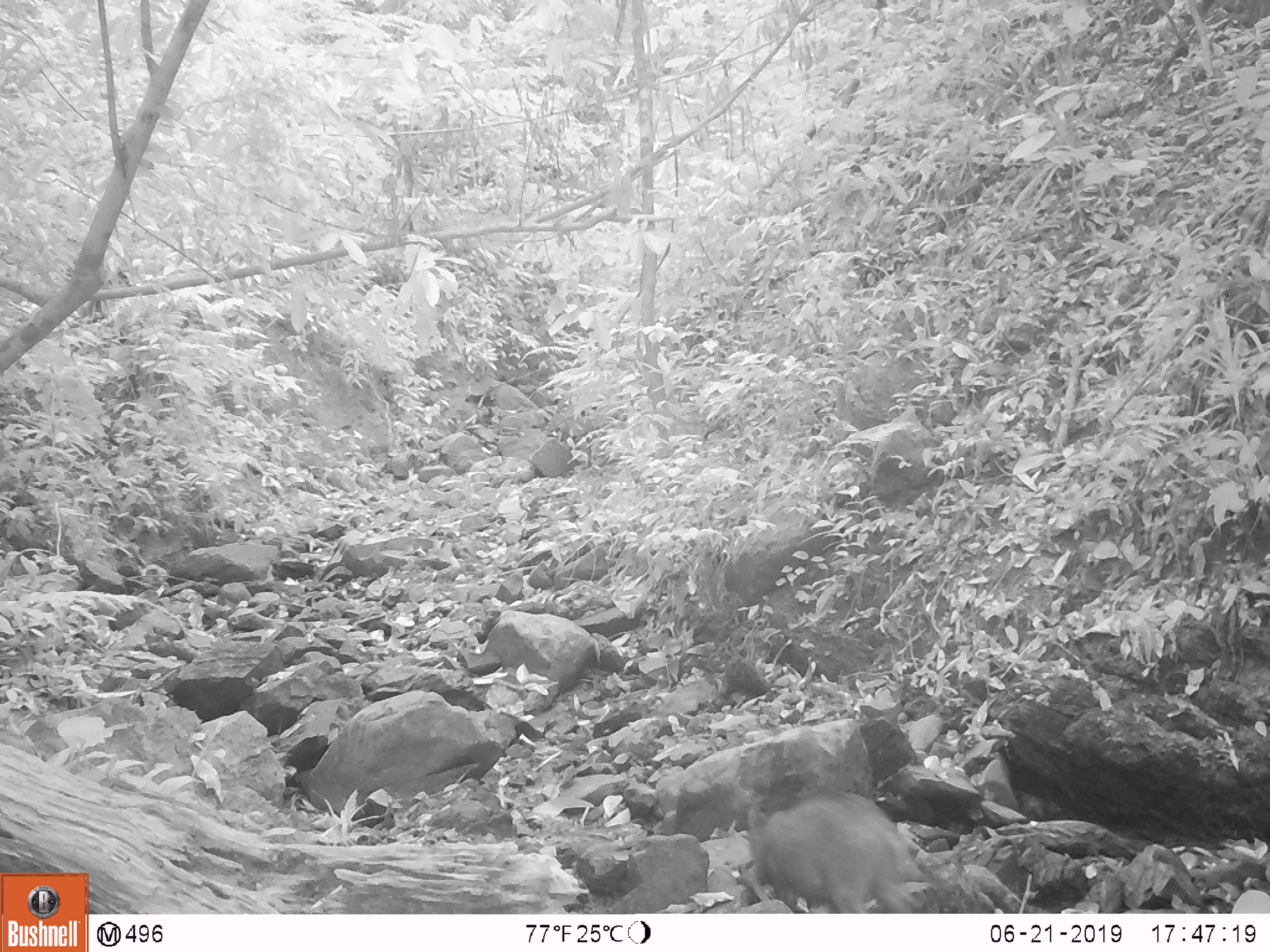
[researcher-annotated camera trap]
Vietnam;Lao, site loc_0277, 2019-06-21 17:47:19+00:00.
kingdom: Animalia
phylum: Chordata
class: Mammalia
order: Artiodactyla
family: Suidae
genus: Sus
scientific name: Sus scrofa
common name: eurasian wild pig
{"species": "eurasian wild pig (Sus scrofa)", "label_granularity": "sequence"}